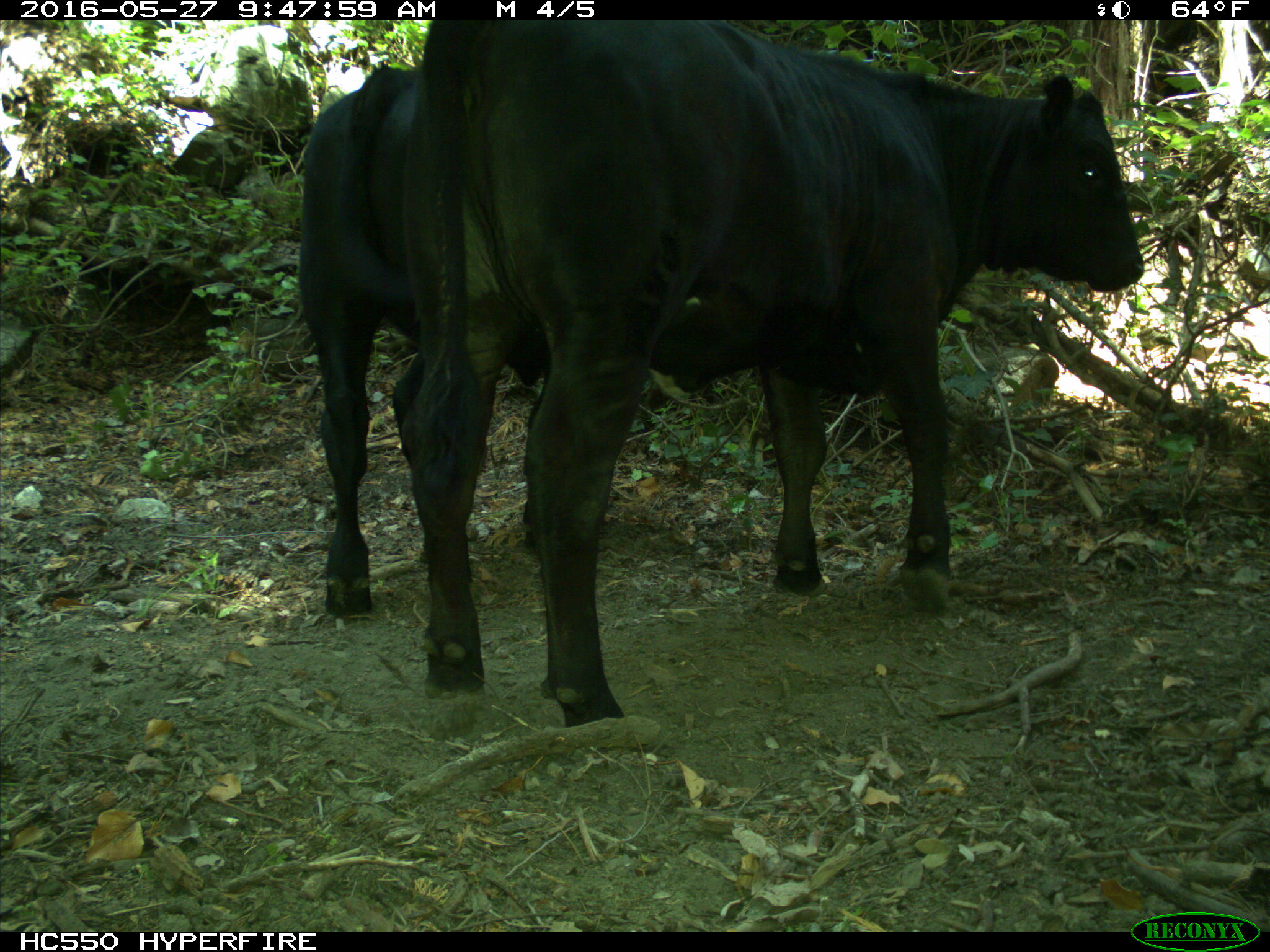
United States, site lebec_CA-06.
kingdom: Animalia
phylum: Chordata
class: Mammalia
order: Artiodactyla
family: Bovidae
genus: Bos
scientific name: Bos taurus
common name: domestic cow